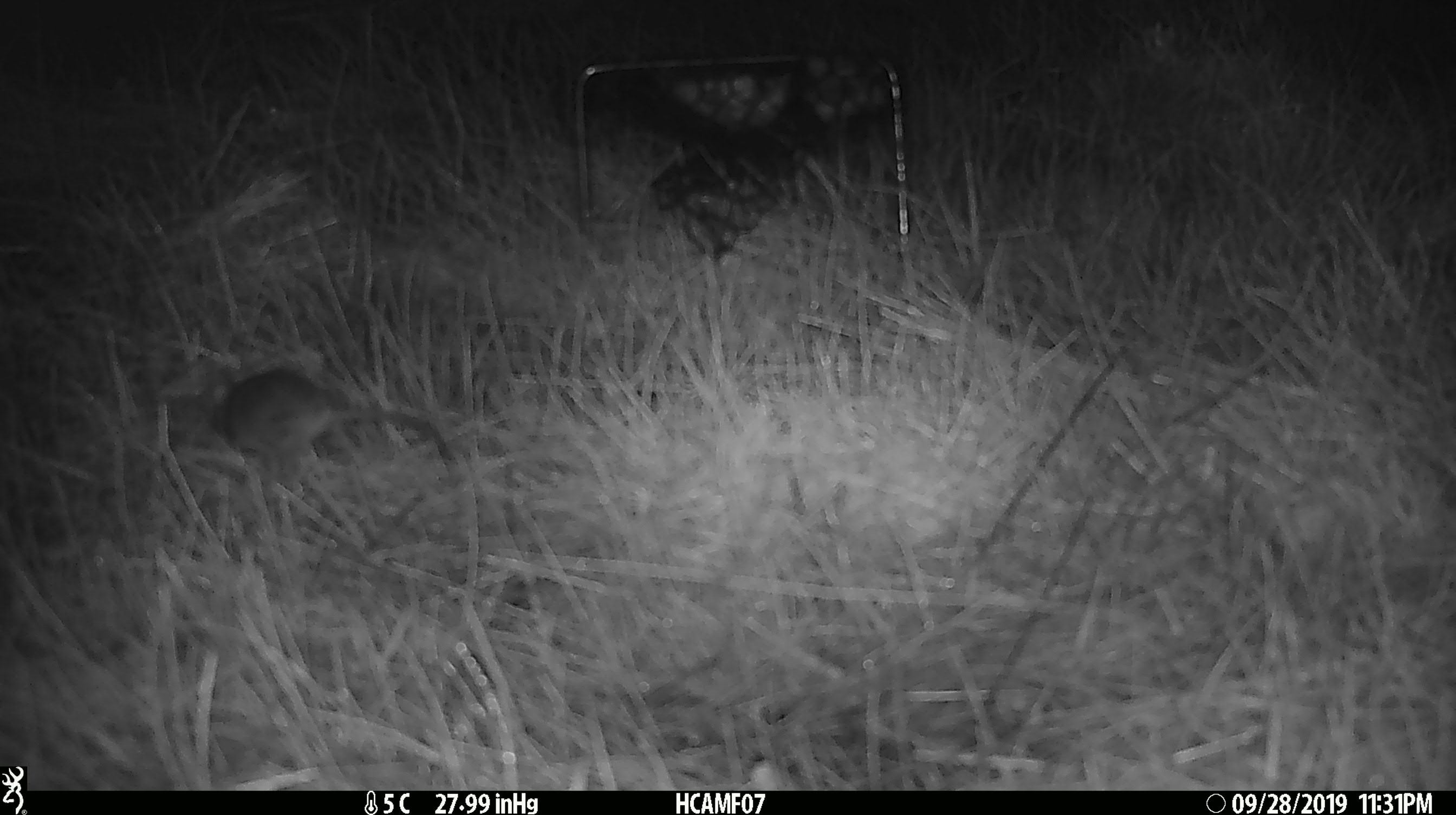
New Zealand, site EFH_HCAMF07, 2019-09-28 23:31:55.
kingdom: Animalia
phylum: Chordata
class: Mammalia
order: Rodentia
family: Muridae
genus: Mus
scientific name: Mus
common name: mouse